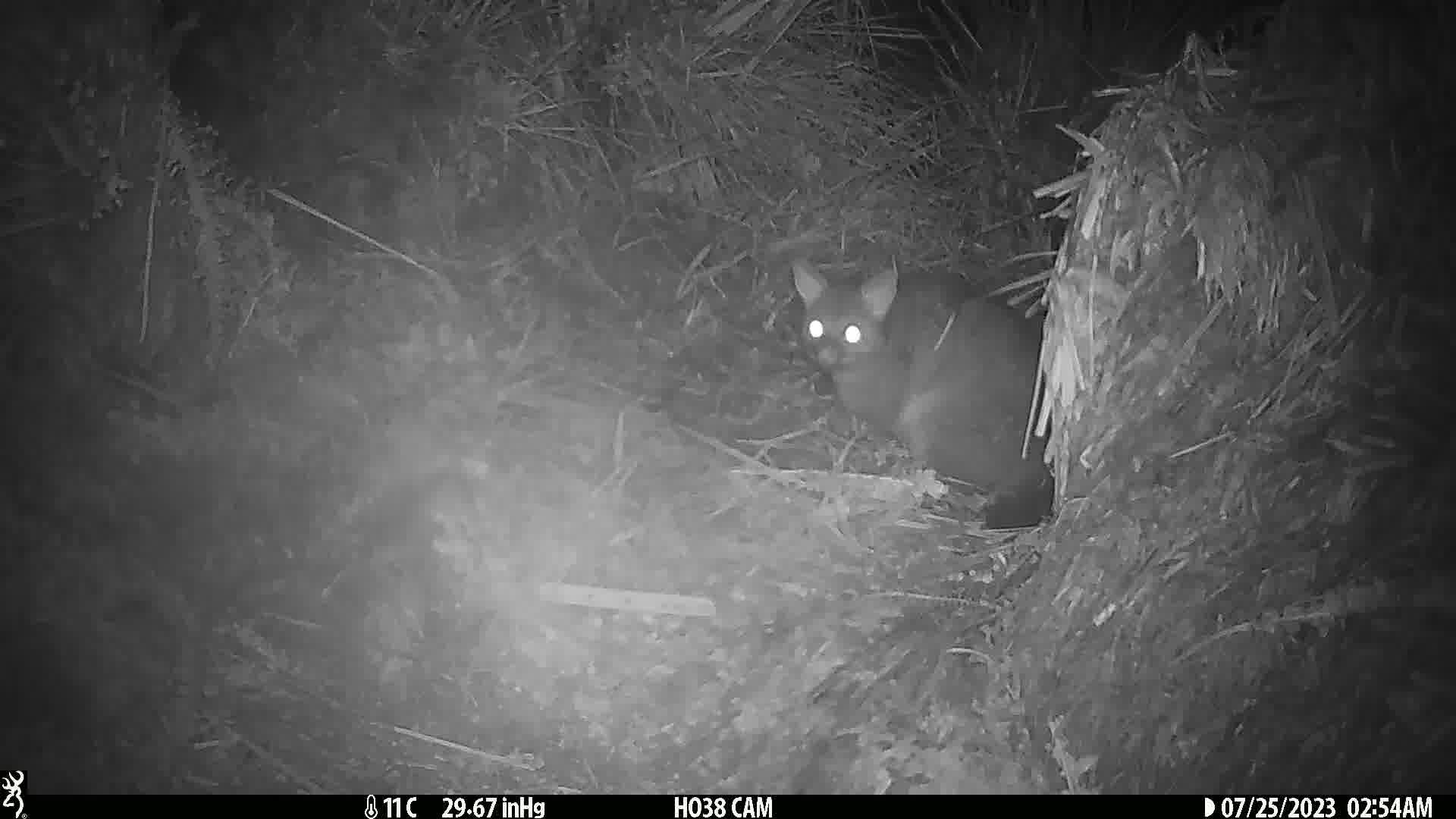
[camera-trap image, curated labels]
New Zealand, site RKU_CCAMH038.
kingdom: Animalia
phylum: Chordata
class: Mammalia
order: Diprotodontia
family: Phalangeridae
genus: Trichosurus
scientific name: Trichosurus vulpecula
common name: common brushtail possum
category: possum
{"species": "possum (common brushtail possum) (Trichosurus vulpecula)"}